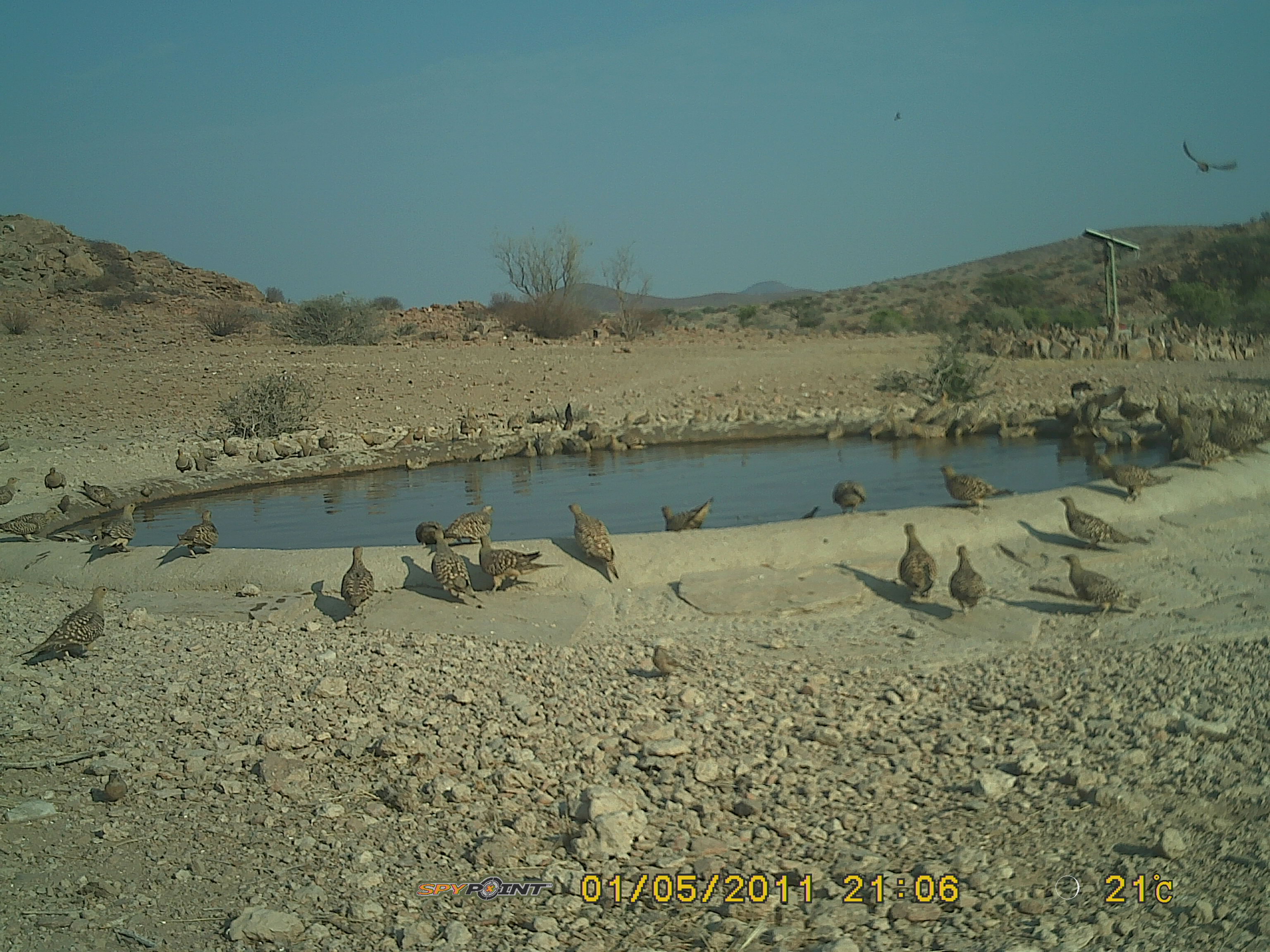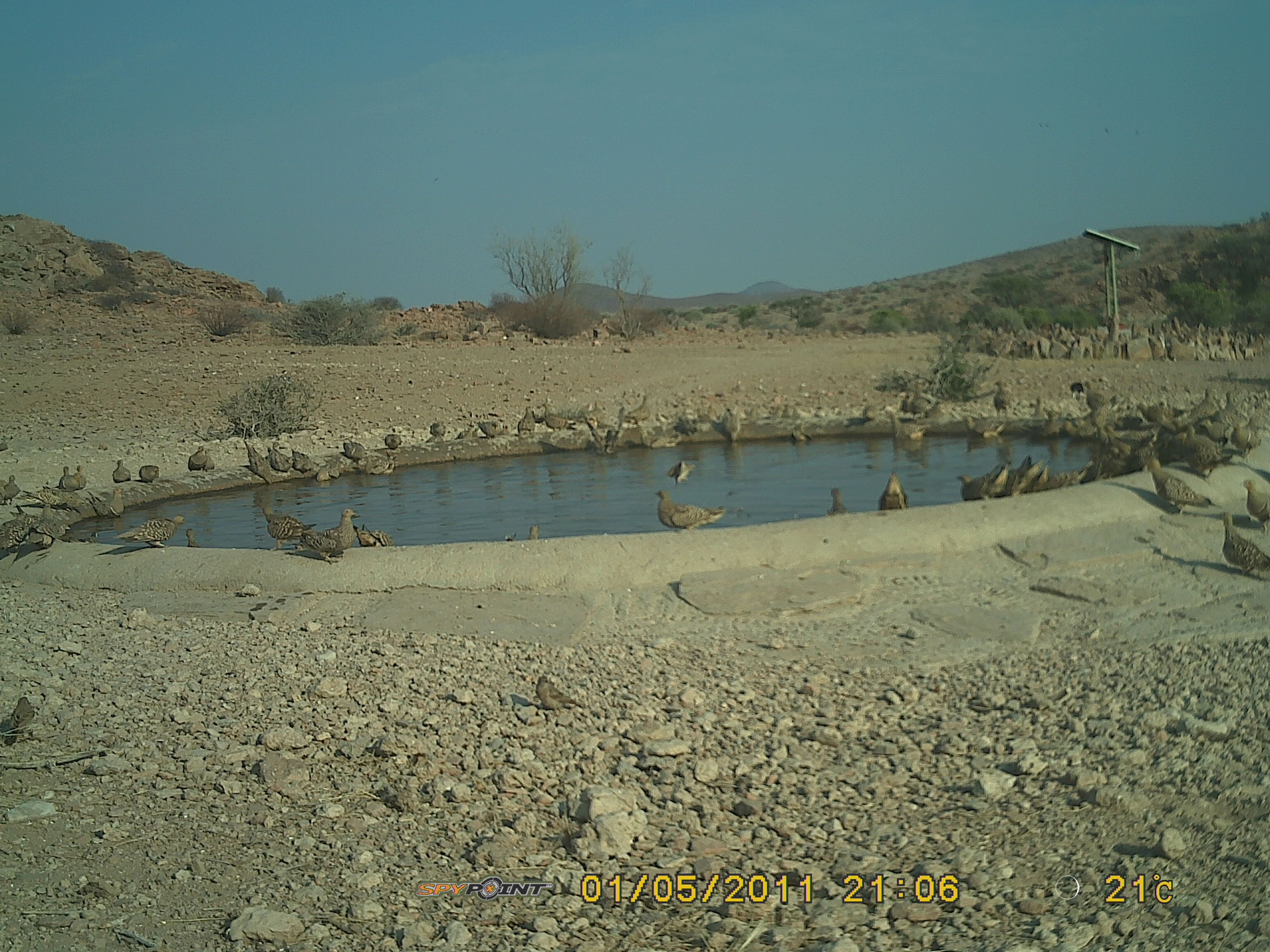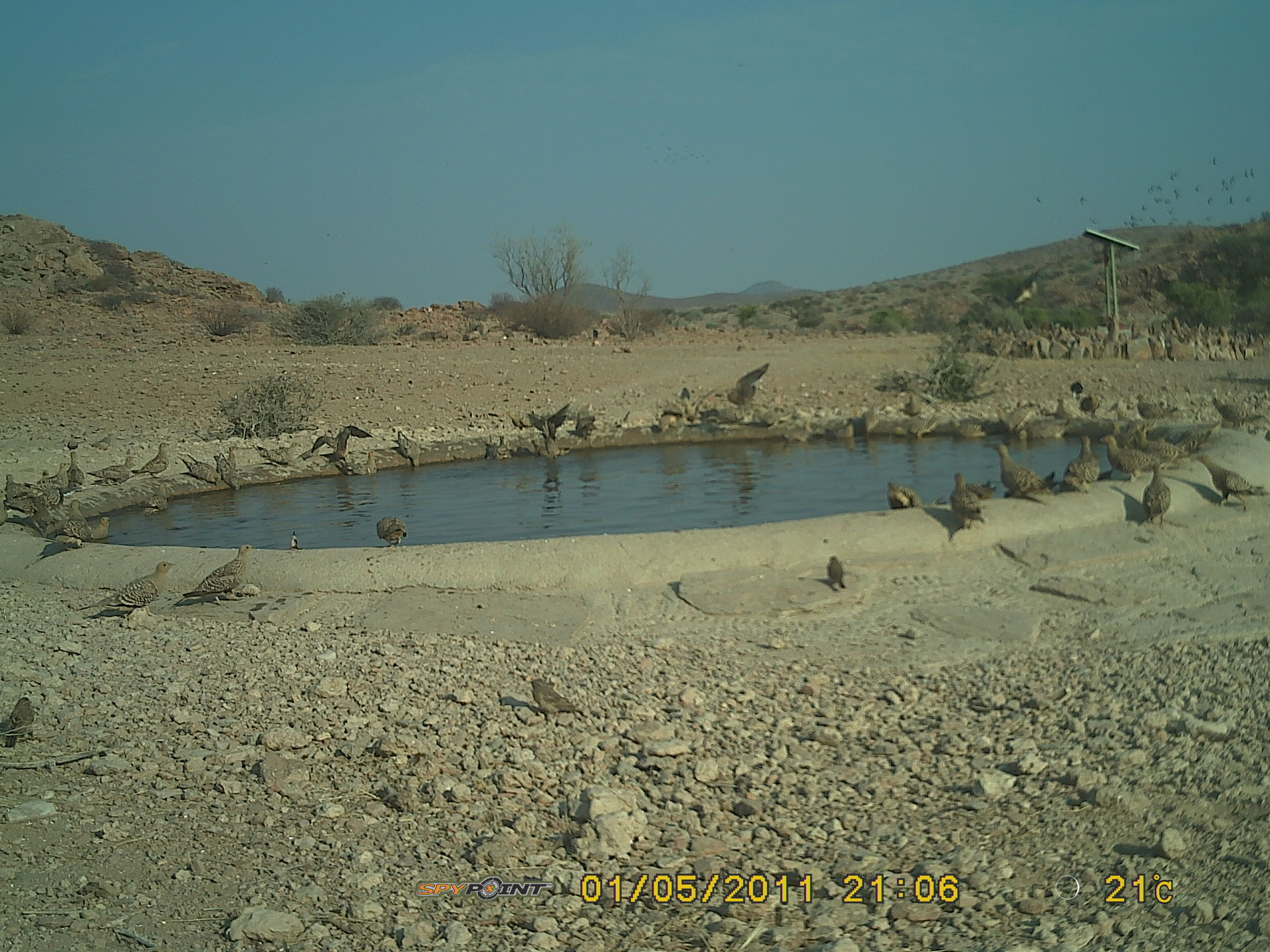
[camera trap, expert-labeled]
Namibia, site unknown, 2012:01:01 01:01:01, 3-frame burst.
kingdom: Animalia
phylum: Chordata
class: Aves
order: Pterocliformes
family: Pteroclidae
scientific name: Pteroclidae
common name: sandgrouse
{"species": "Pteroclidae (sandgrouse)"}